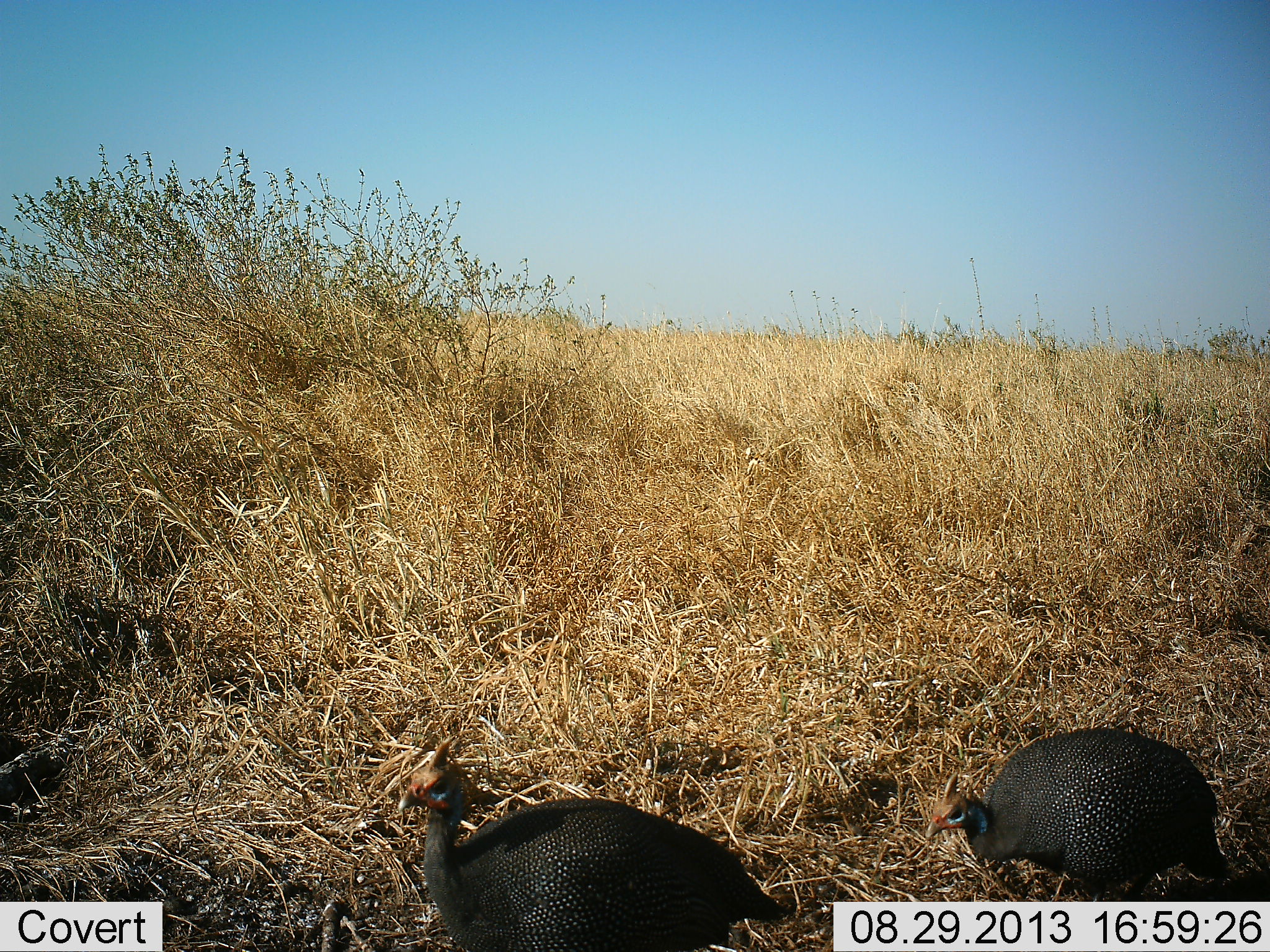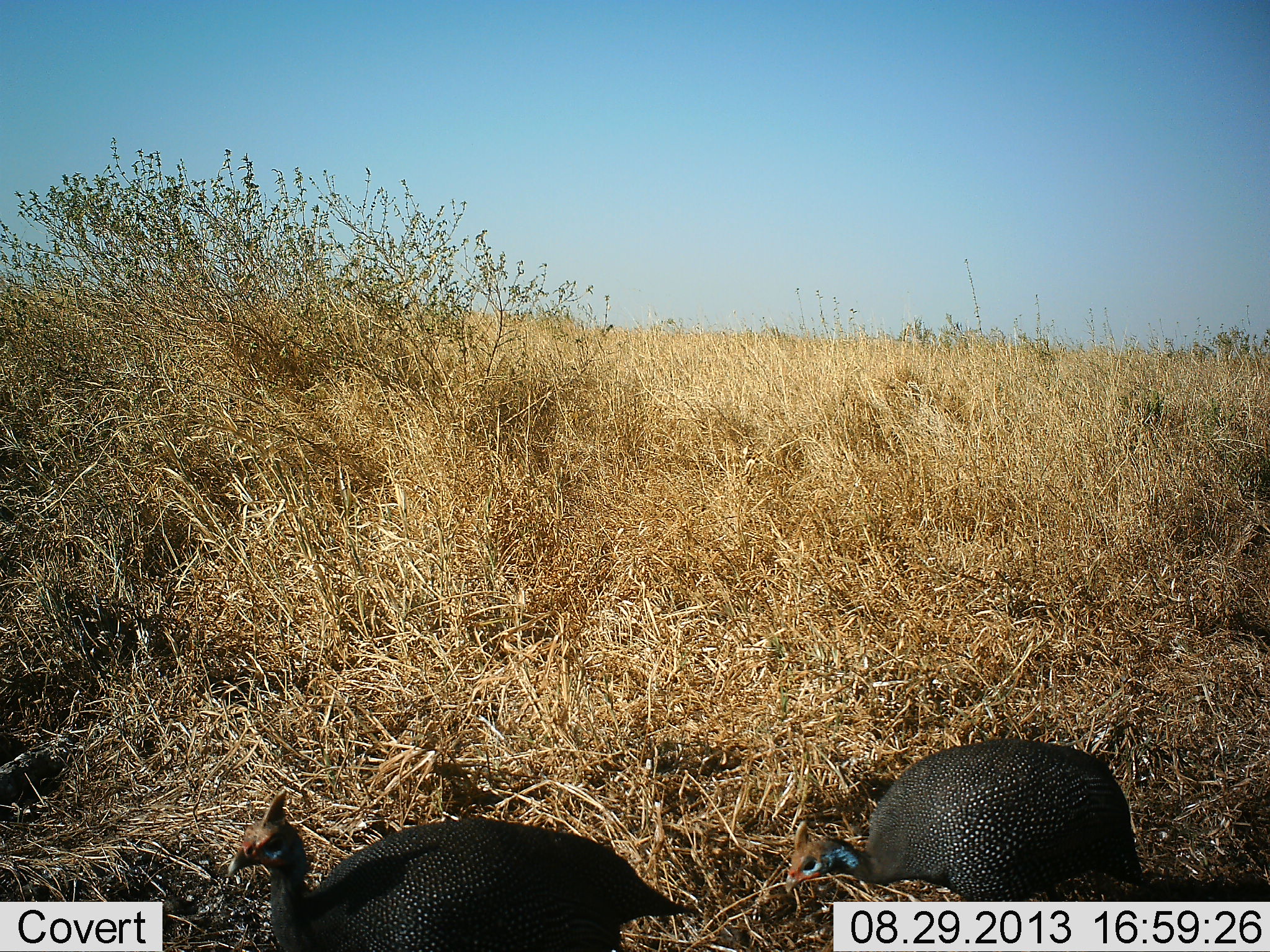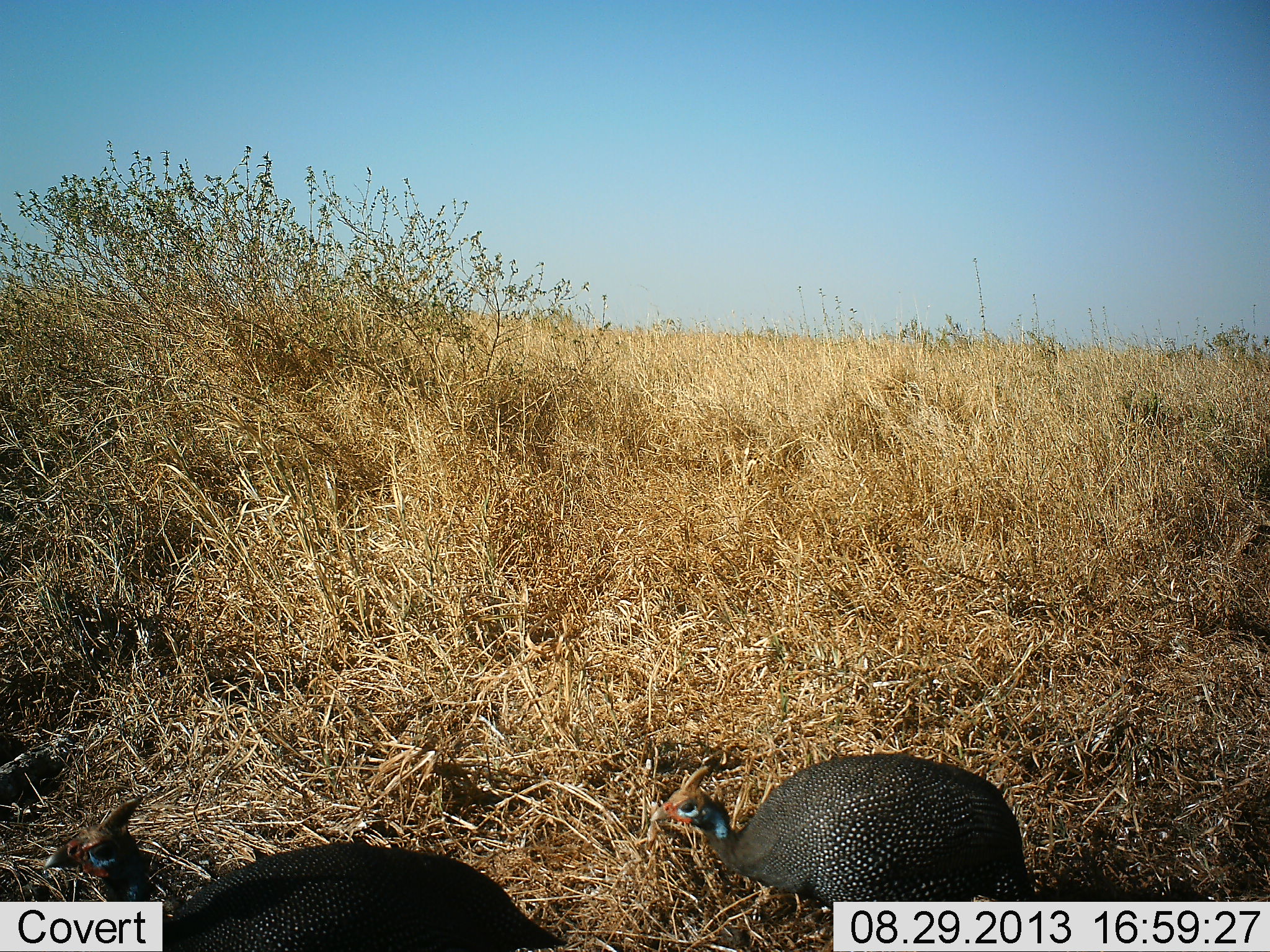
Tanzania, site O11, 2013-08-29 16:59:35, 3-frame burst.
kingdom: Animalia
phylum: Chordata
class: Aves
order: Galliformes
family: Numididae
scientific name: Numididae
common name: guinea fowl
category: guineafowl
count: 2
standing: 13%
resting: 7%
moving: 80%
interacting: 0%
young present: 0%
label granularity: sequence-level